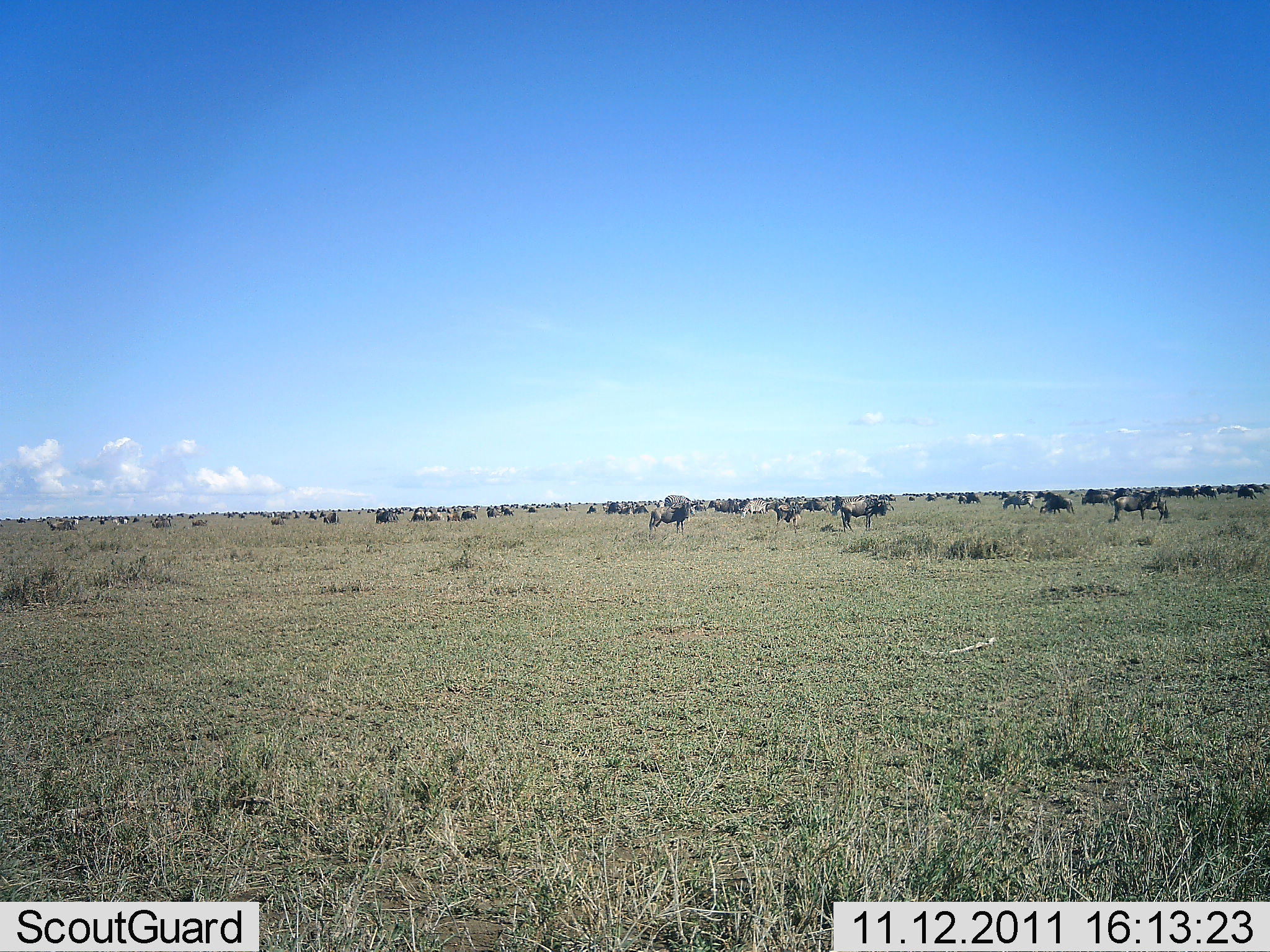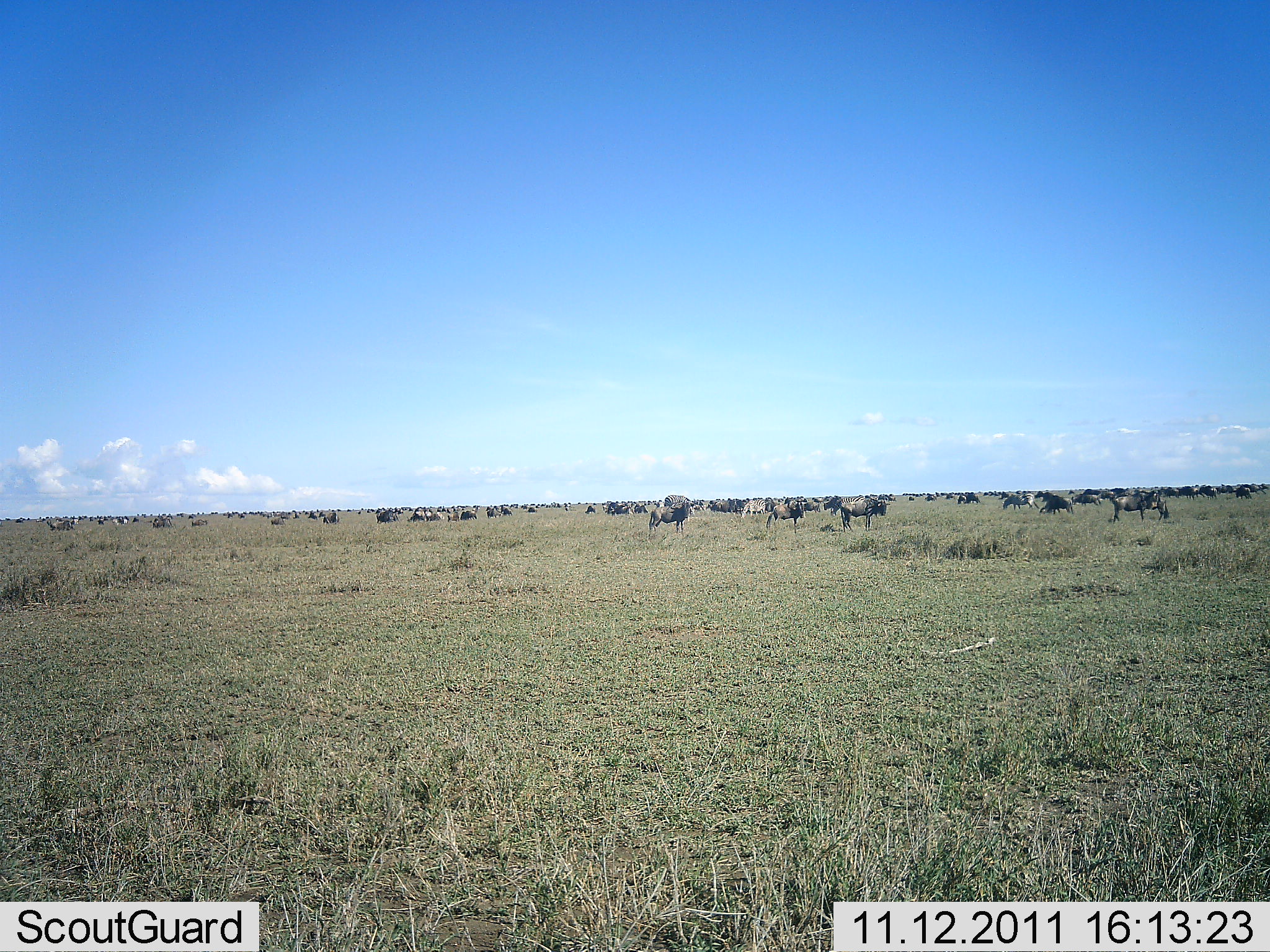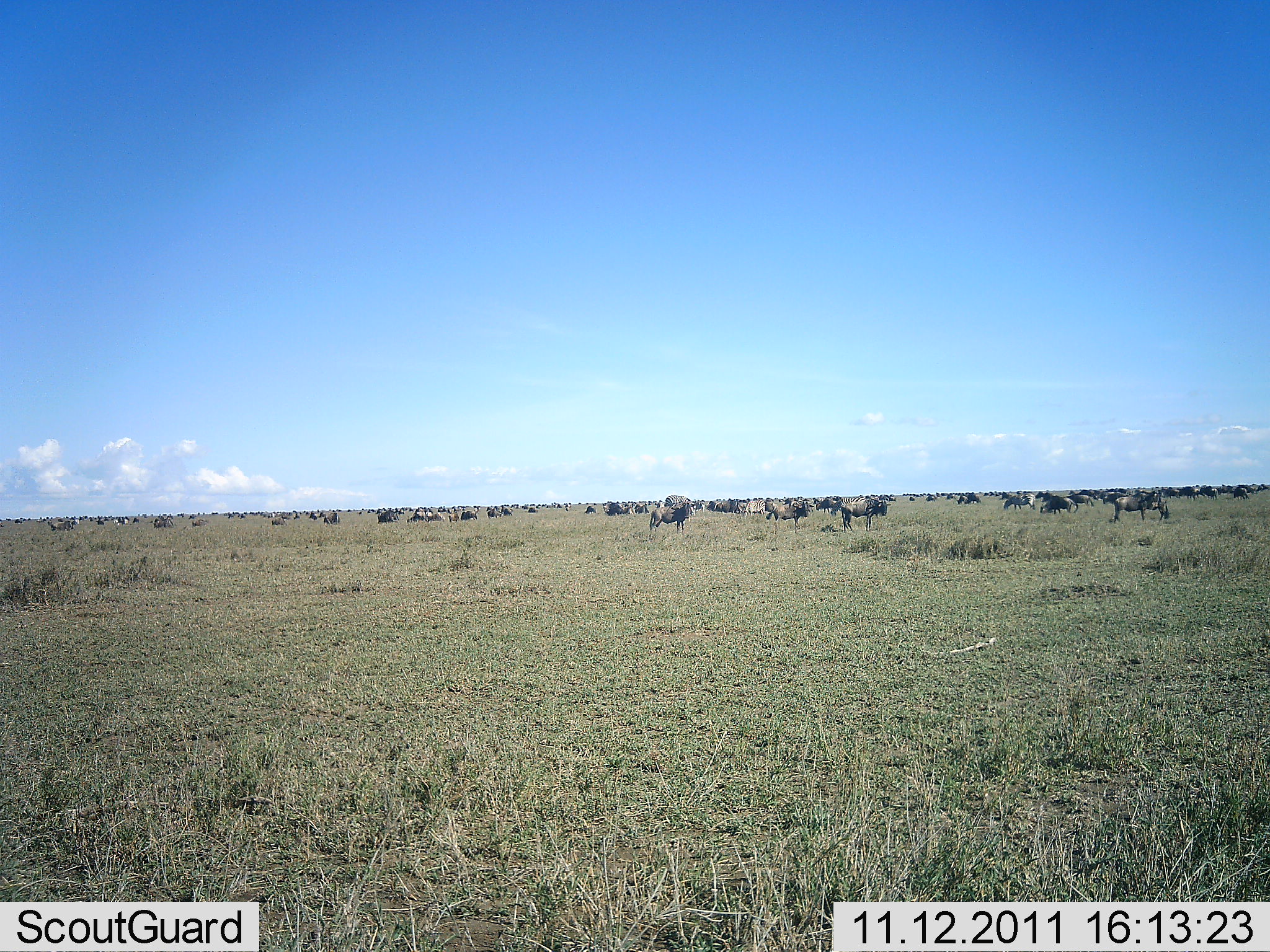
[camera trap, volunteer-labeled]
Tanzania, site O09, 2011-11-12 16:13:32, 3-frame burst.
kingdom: Animalia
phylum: Chordata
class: Mammalia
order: Artiodactyla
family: Bovidae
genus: Connochaetes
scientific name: Connochaetes taurinus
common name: blue wildebeest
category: wildebeest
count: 51+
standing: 36%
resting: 18%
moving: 64%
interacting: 0%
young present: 0%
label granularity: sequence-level